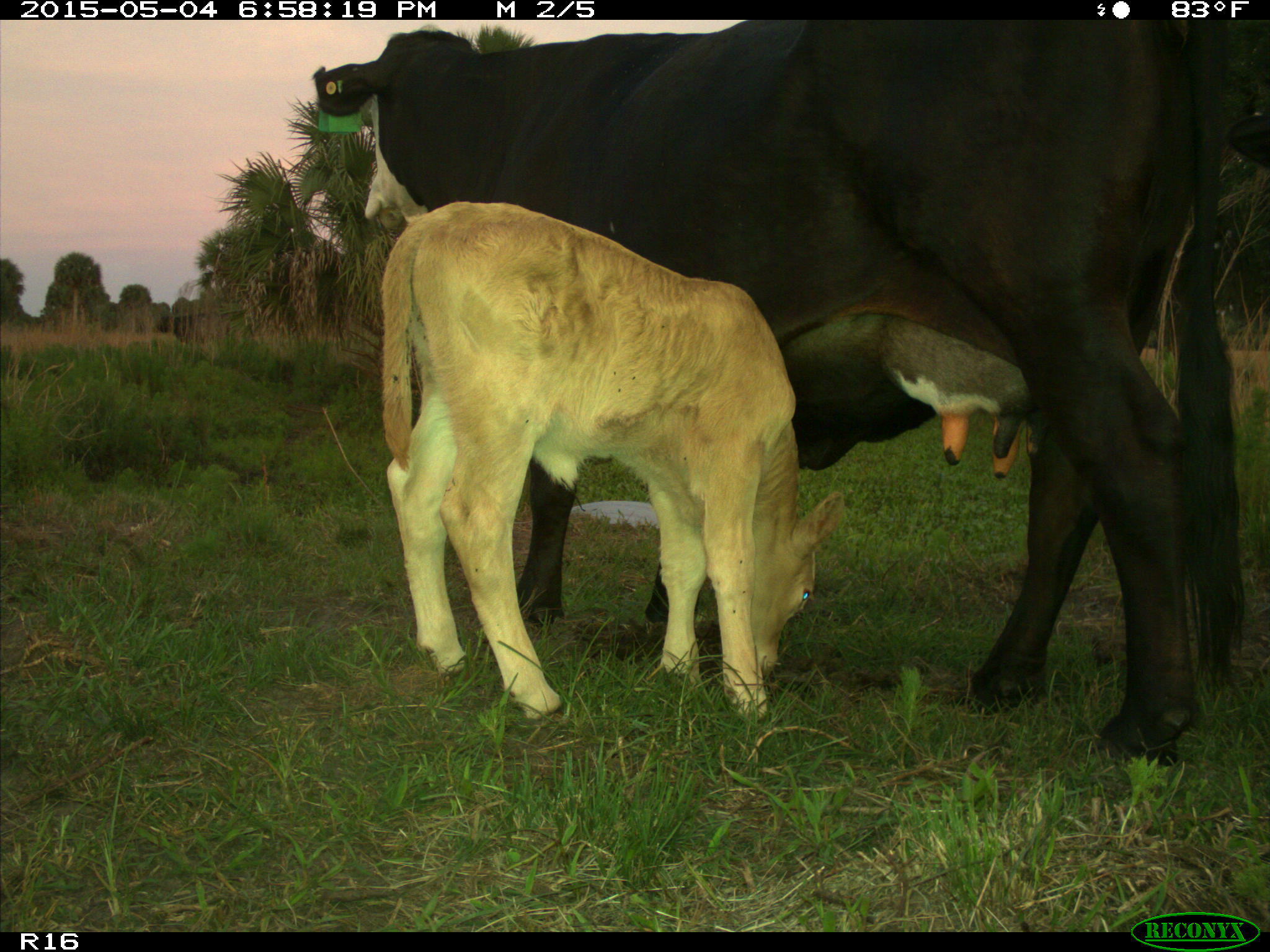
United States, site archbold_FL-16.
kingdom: Animalia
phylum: Chordata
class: Mammalia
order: Artiodactyla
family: Bovidae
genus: Bos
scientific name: Bos taurus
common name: domestic cow